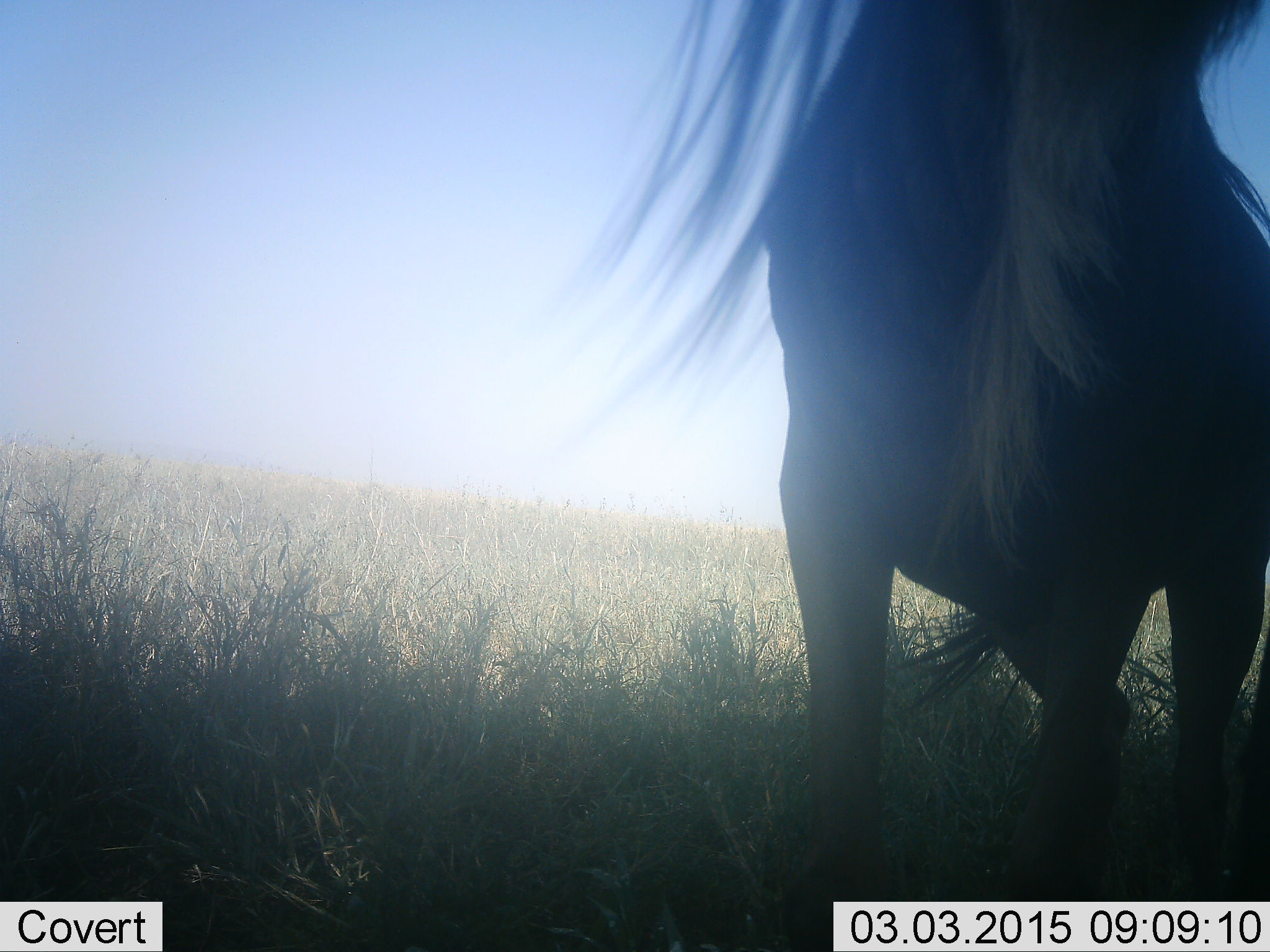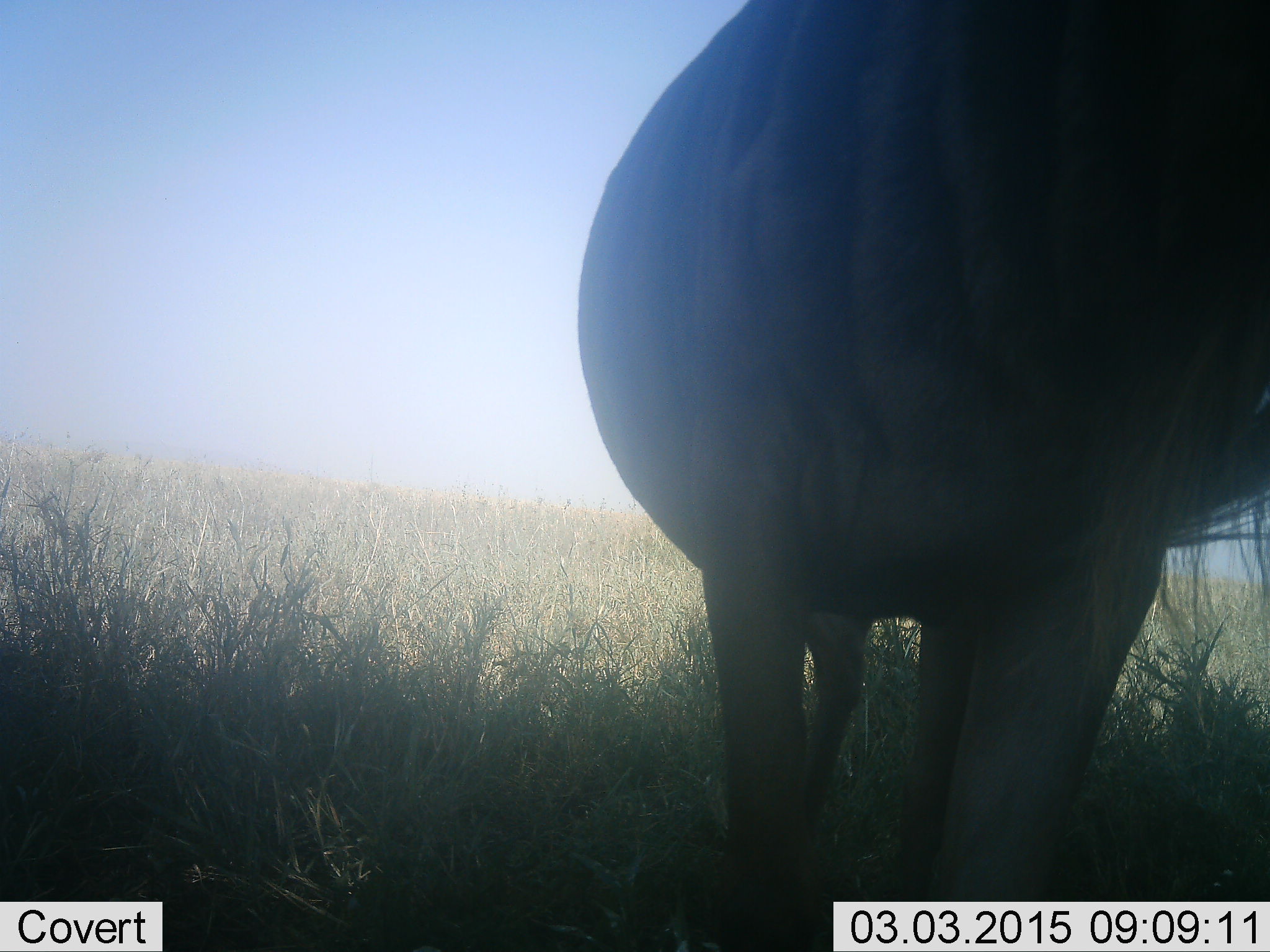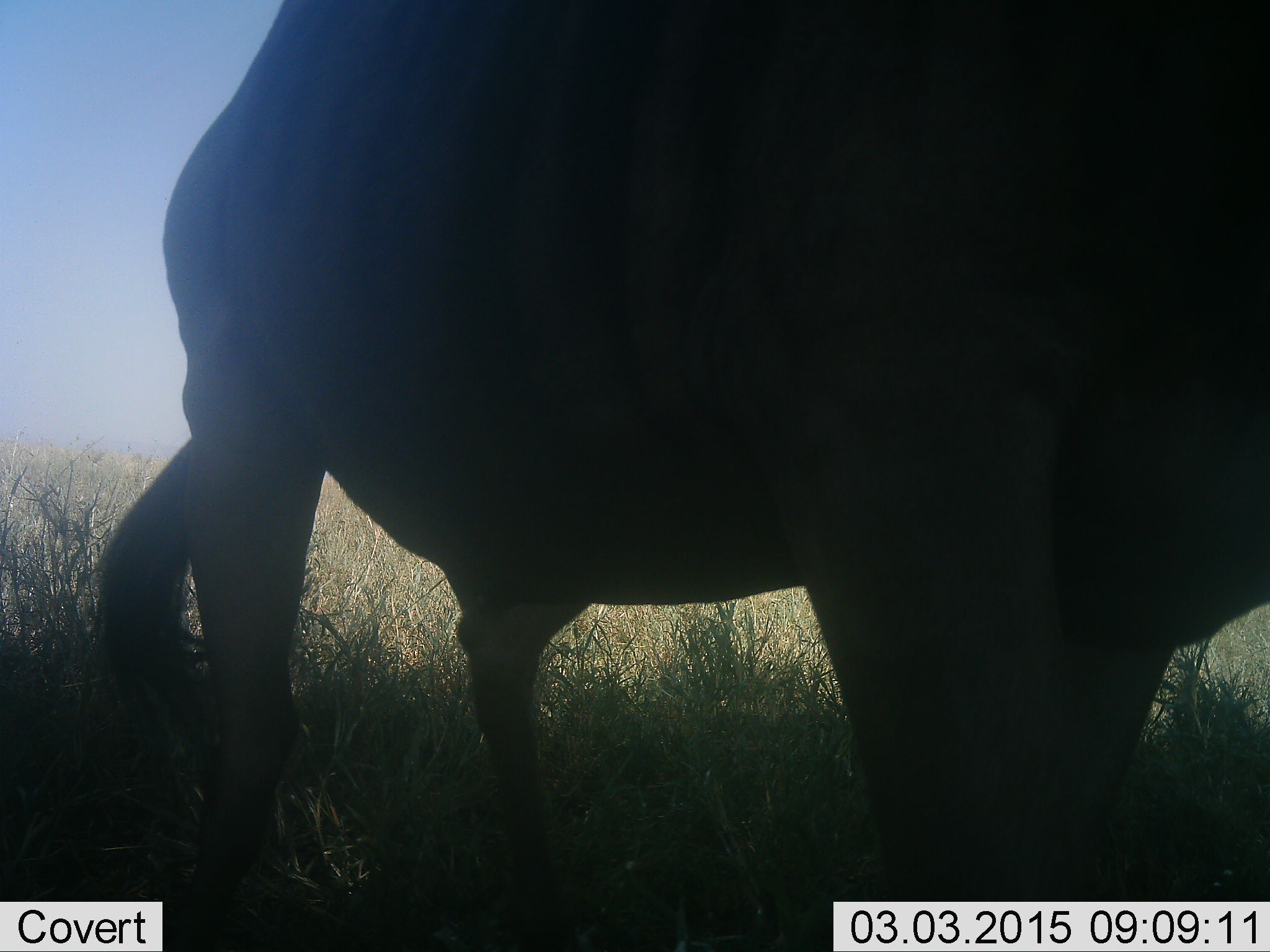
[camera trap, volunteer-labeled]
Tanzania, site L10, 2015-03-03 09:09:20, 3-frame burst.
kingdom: Animalia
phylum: Chordata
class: Mammalia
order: Artiodactyla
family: Bovidae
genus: Connochaetes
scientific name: Connochaetes taurinus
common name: blue wildebeest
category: wildebeest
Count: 1.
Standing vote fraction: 50%.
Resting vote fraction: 0%.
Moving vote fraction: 60%.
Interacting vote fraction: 0%.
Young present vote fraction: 0%.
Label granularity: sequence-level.